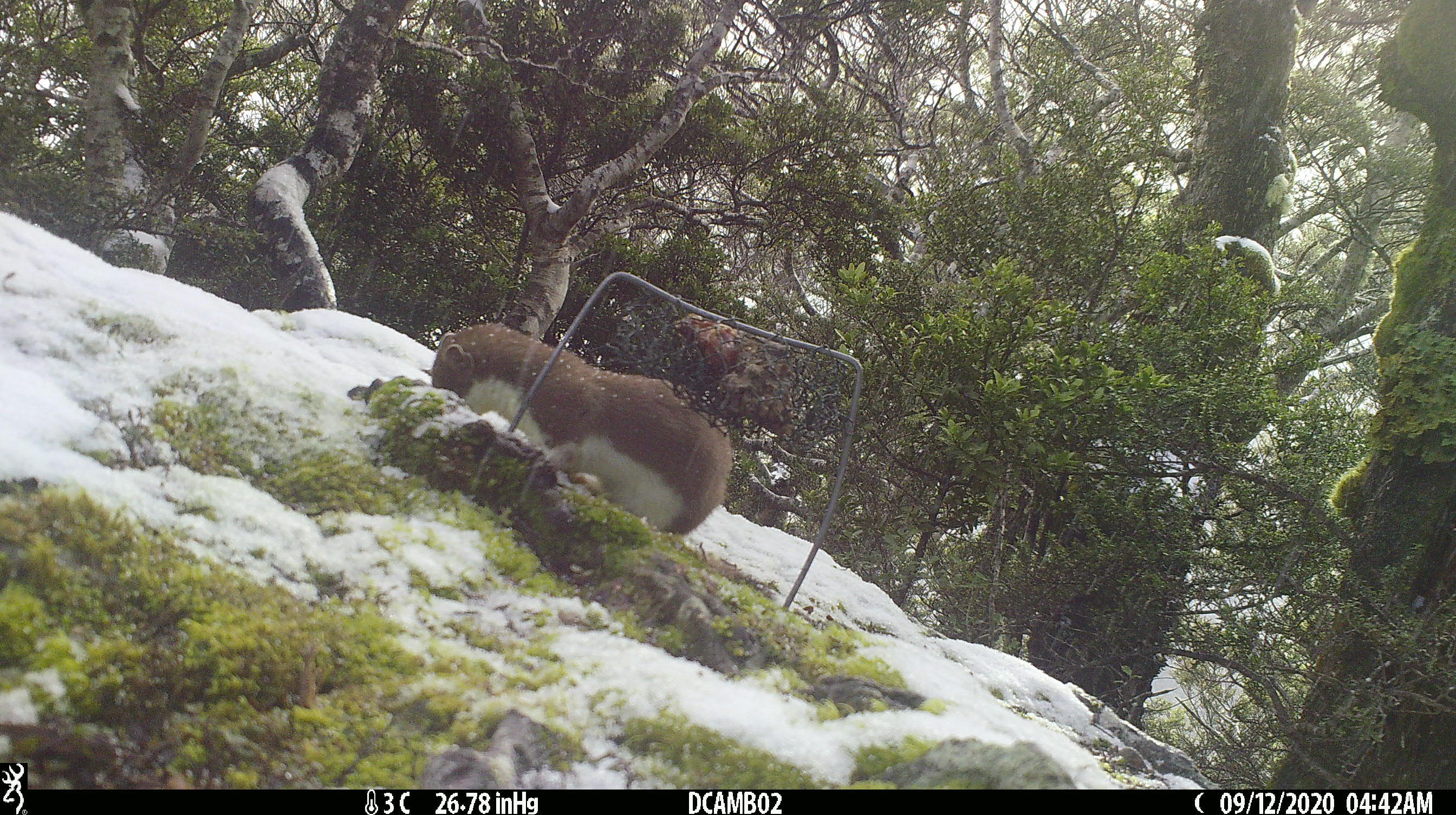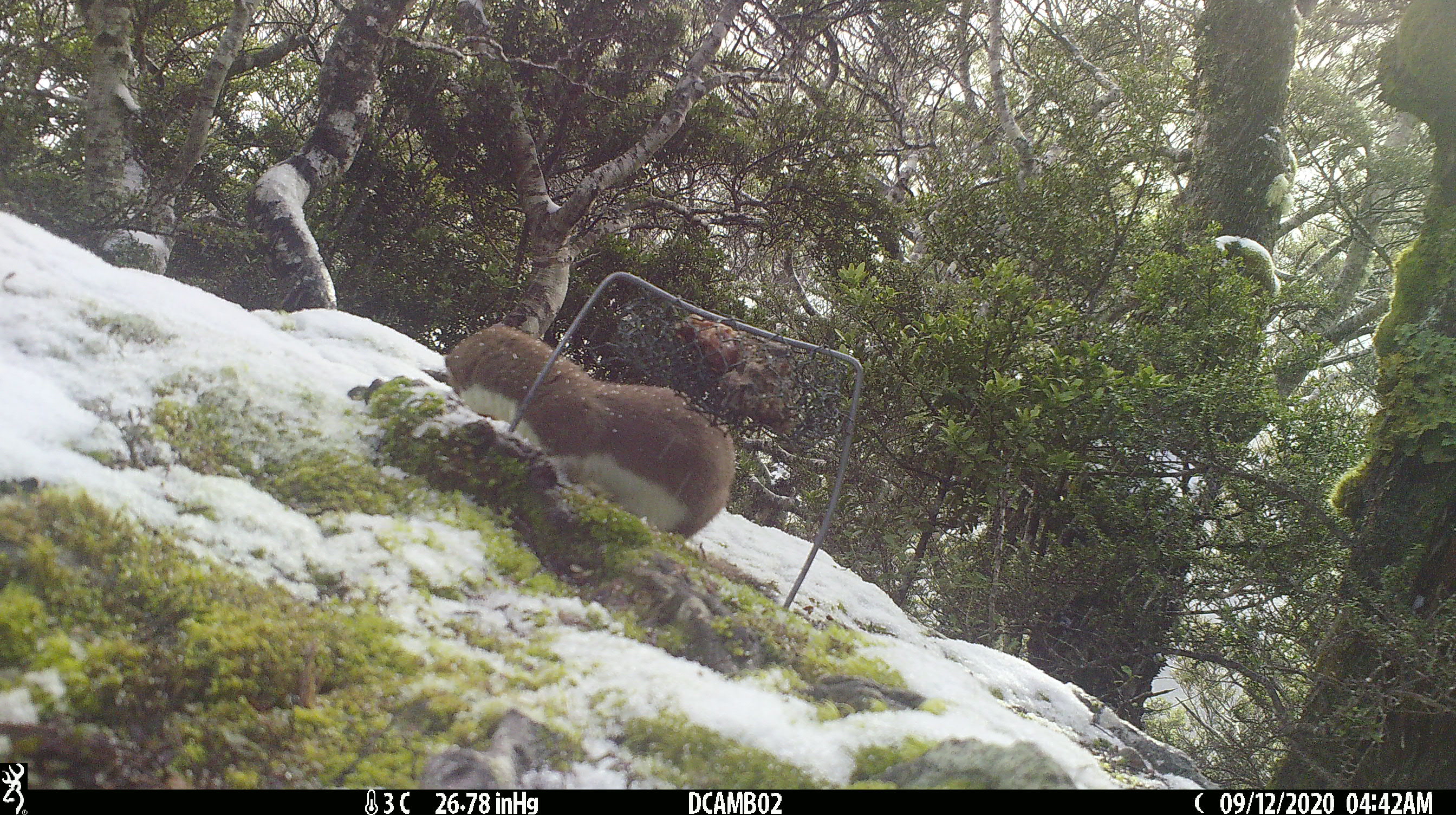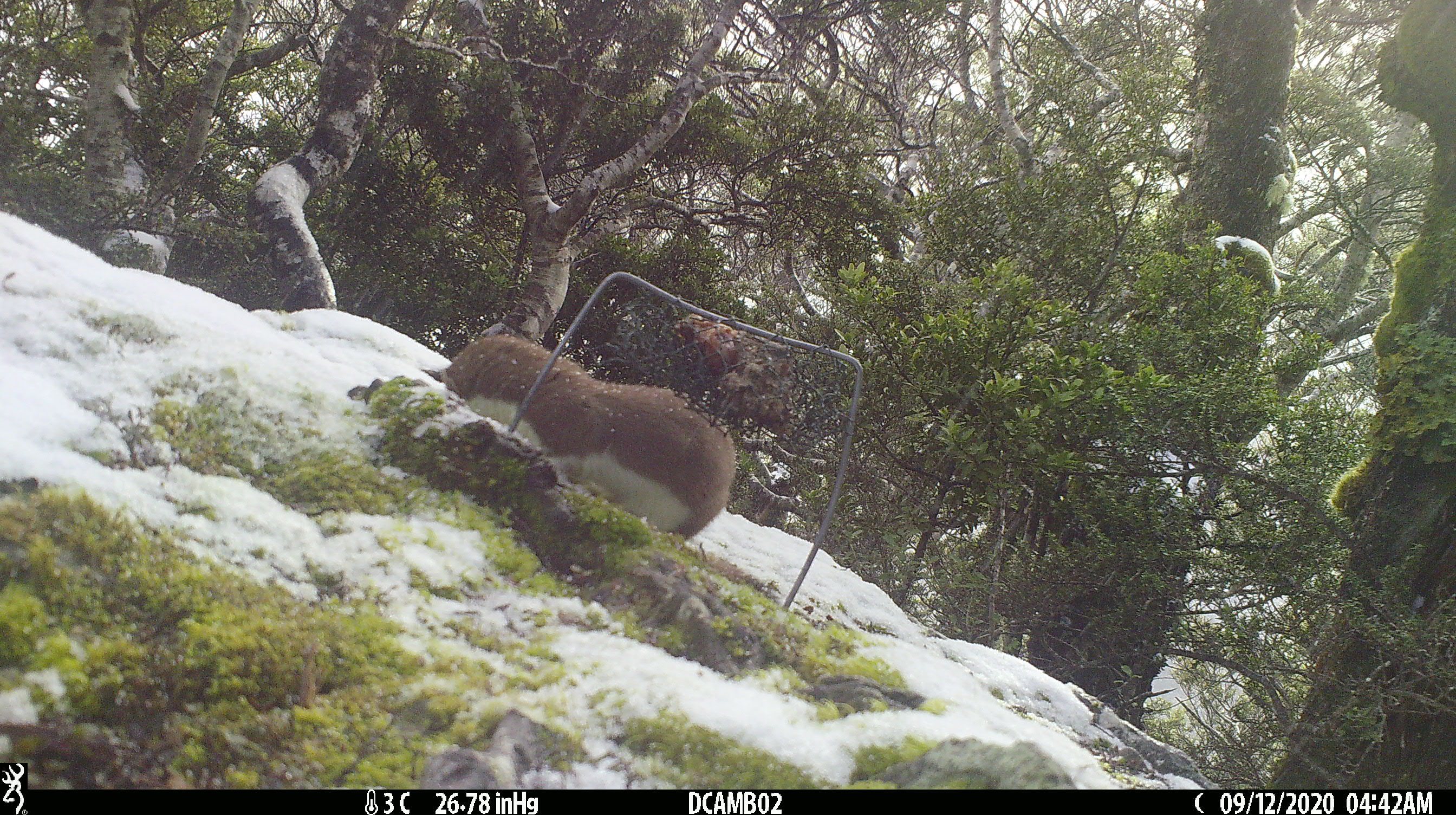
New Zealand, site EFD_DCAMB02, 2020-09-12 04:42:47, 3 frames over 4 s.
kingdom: Animalia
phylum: Chordata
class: Mammalia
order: Carnivora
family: Mustelidae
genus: Mustela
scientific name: Mustela erminea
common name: stoat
Stoat (Mustela erminea).